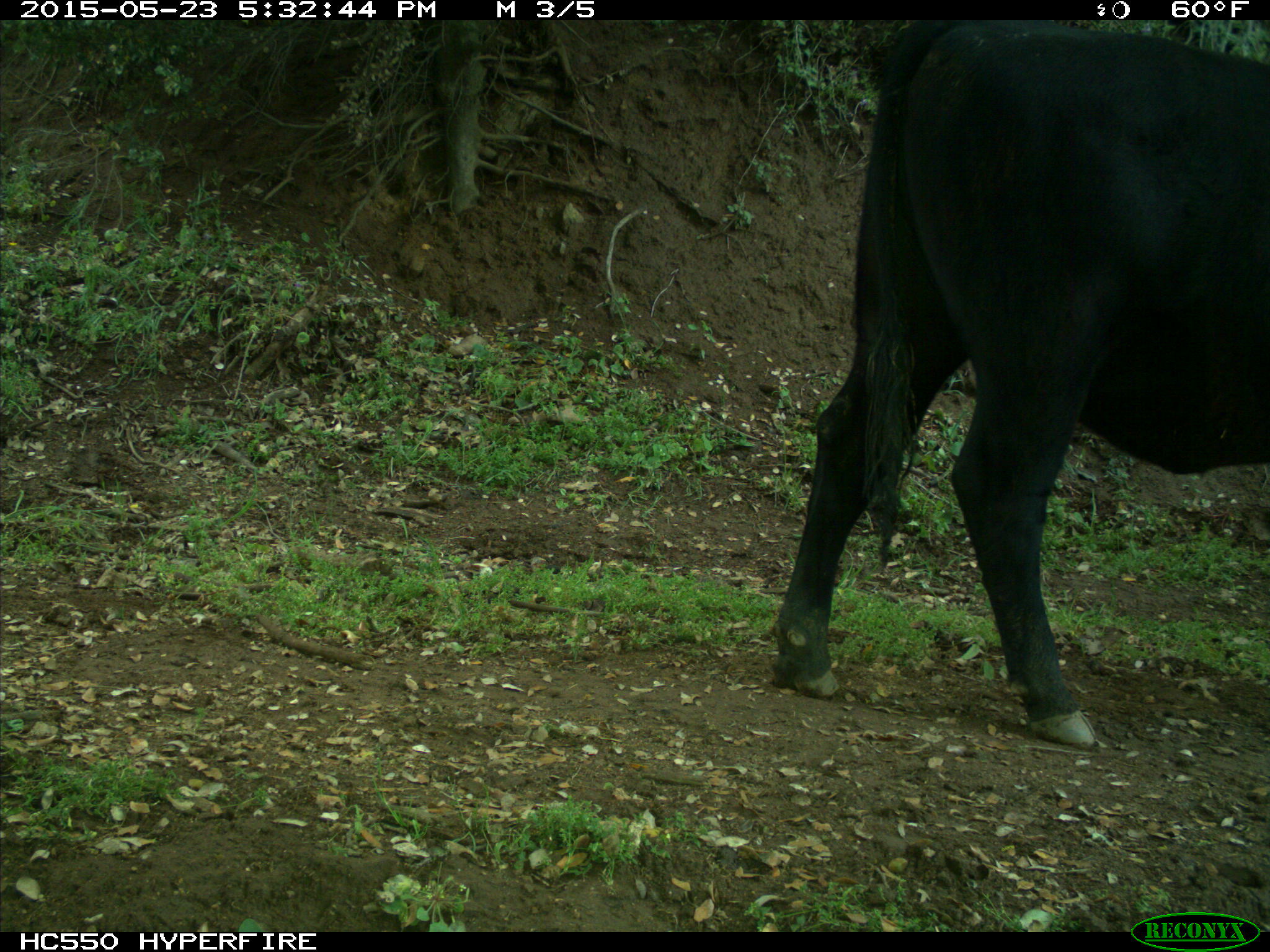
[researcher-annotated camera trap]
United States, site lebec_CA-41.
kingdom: Animalia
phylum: Chordata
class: Mammalia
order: Artiodactyla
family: Bovidae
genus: Bos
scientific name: Bos taurus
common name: domestic cow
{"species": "Bos taurus (domestic cow)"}